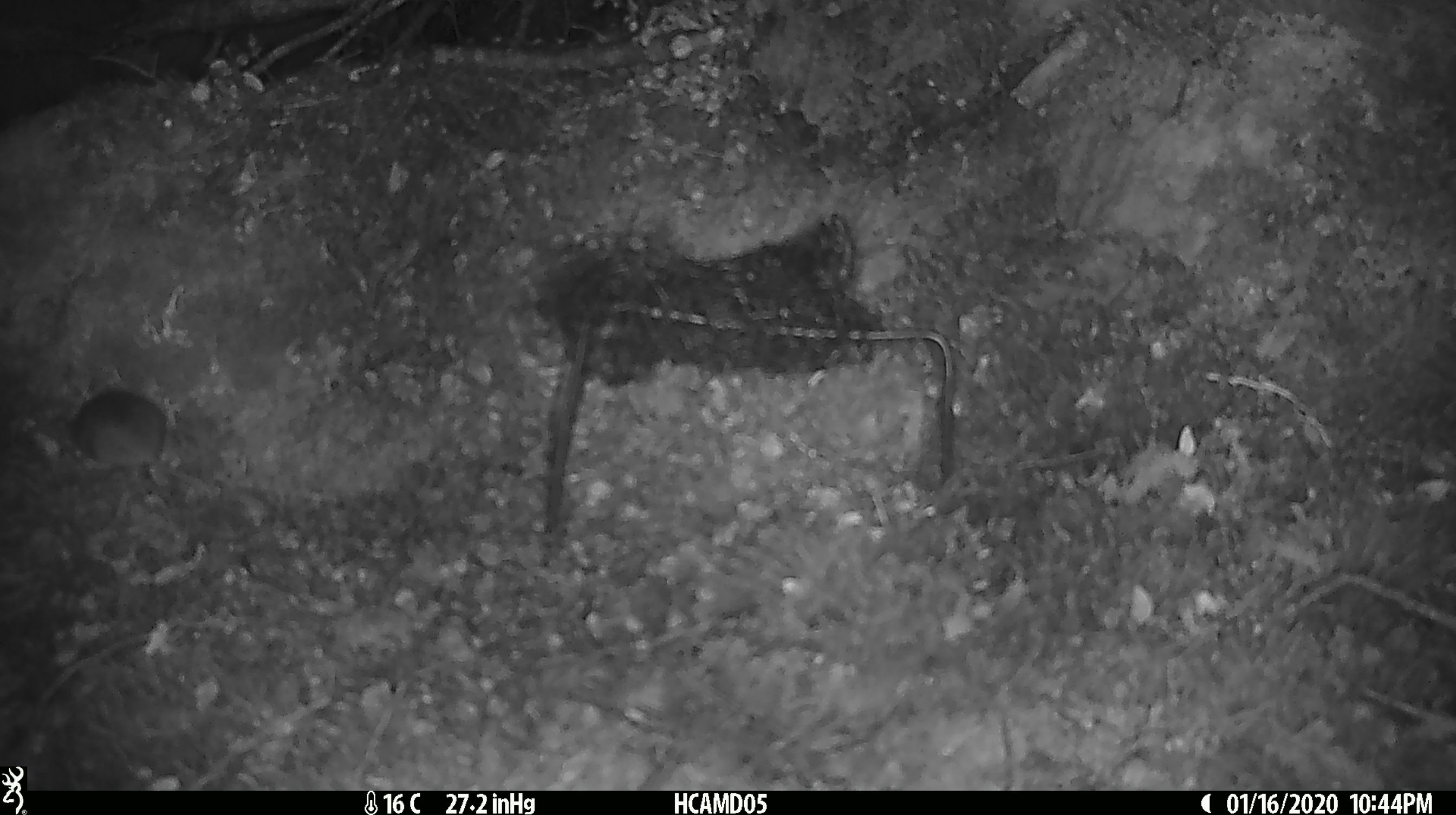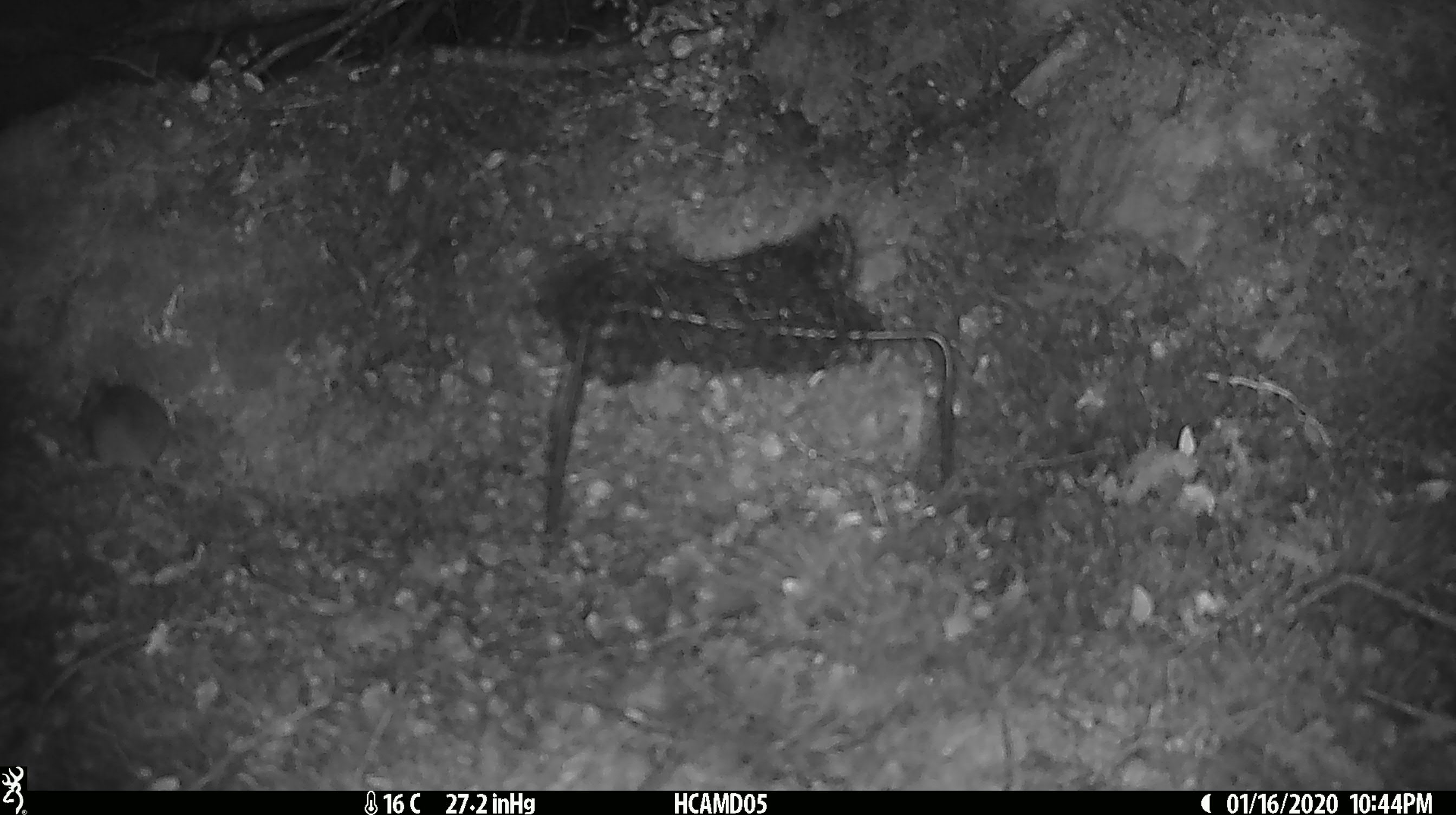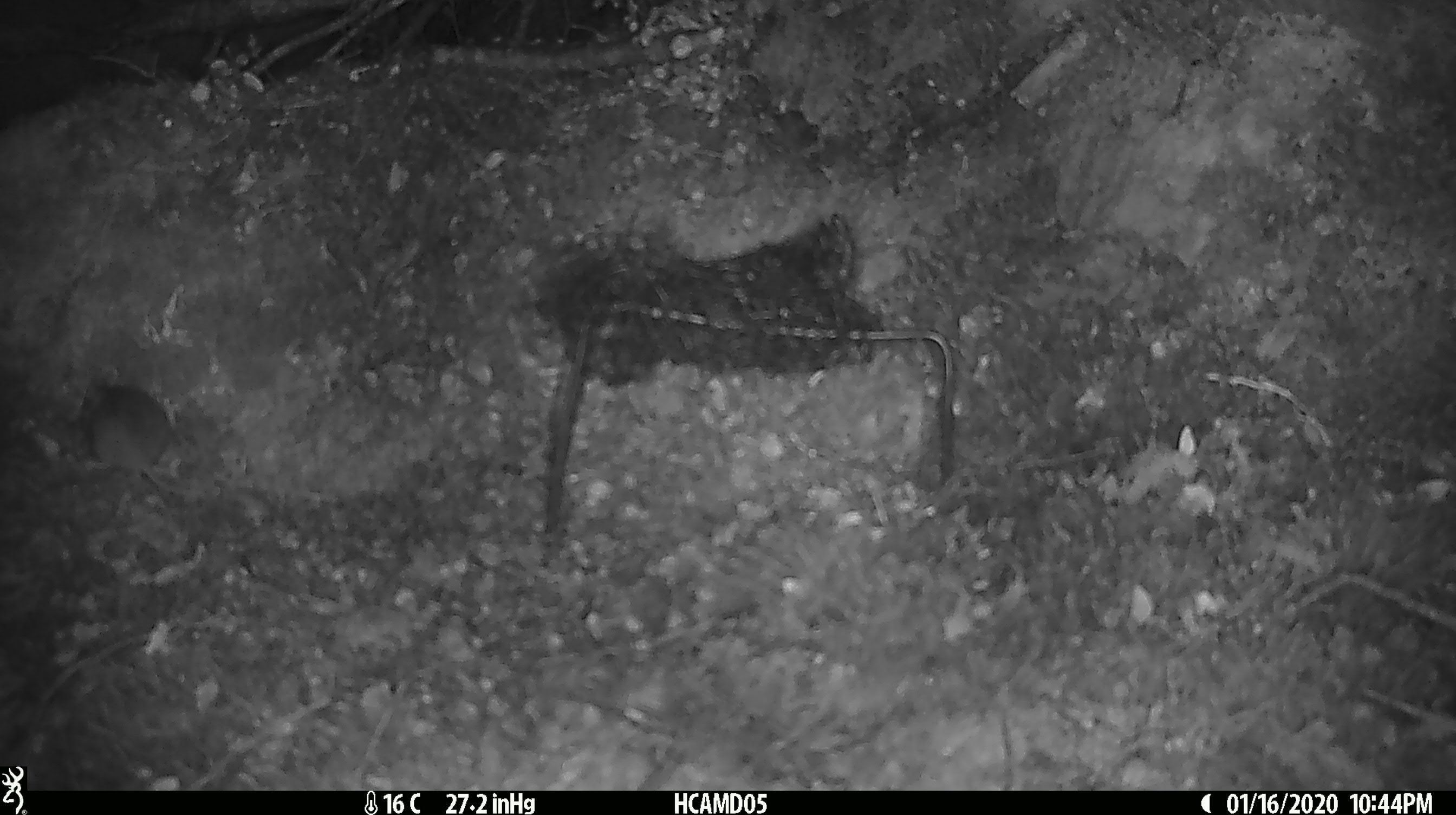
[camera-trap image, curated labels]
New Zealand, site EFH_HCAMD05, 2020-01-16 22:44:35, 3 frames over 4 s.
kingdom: Animalia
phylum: Chordata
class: Mammalia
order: Rodentia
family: Muridae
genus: Mus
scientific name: Mus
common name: mouse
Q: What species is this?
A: Mouse (Mus).